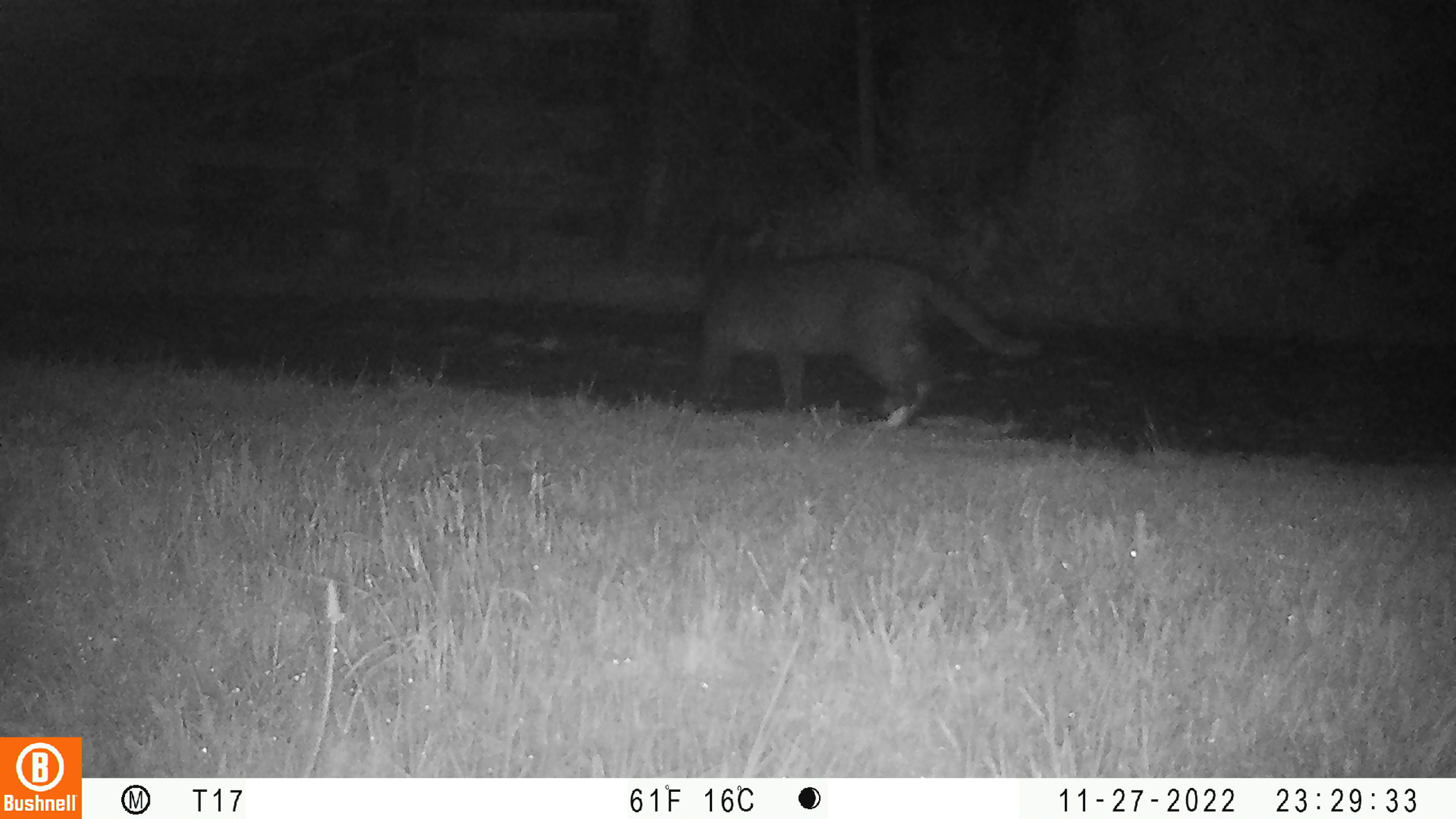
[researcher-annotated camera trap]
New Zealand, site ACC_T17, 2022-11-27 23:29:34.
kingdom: Animalia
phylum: Chordata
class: Mammalia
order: Carnivora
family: Felidae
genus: Felis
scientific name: Felis catus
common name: domestic cat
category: cat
Cat (domestic cat) (Felis catus).